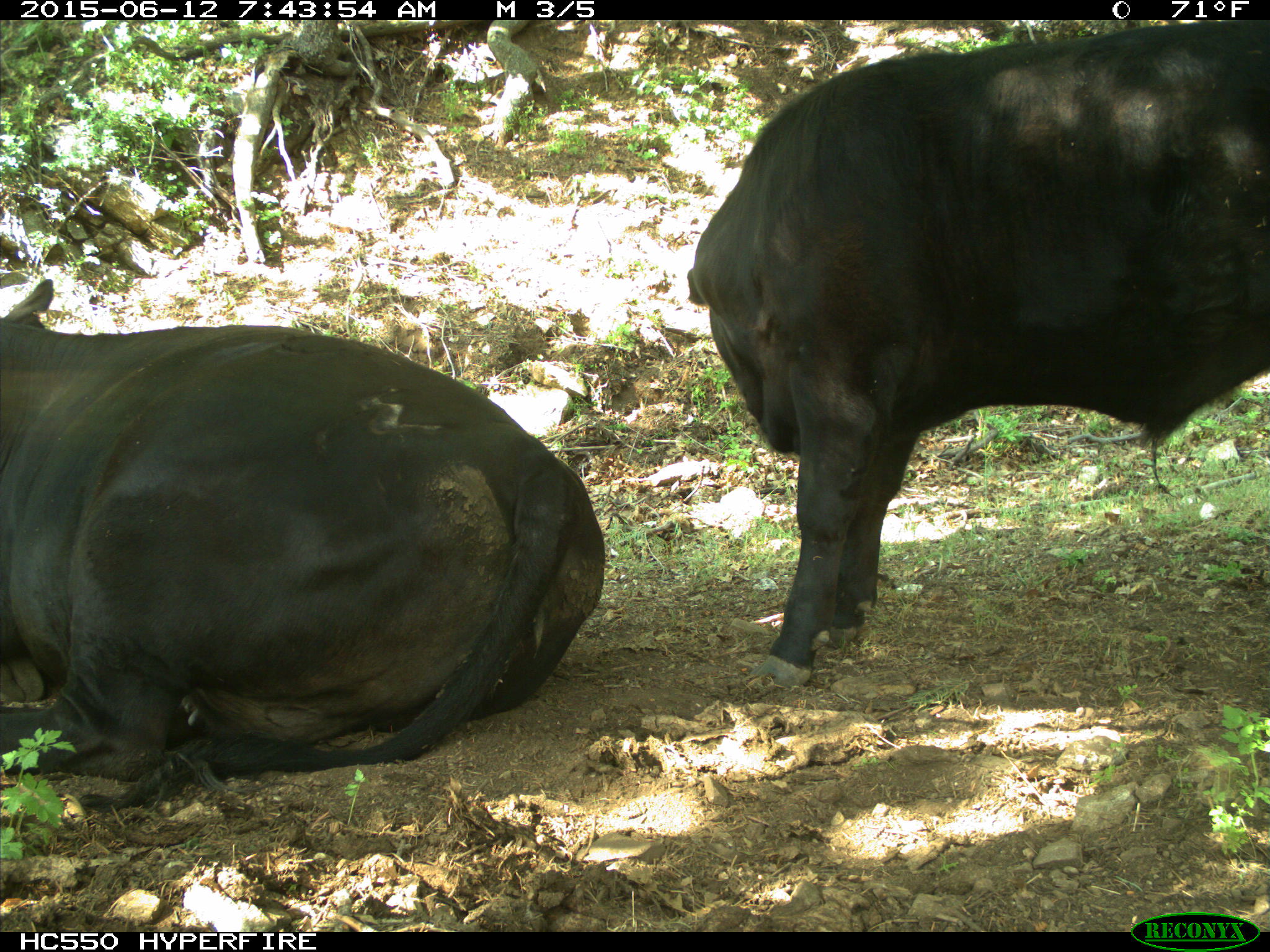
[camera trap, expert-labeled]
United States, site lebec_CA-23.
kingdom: Animalia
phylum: Chordata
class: Mammalia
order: Artiodactyla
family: Bovidae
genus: Bos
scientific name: Bos taurus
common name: domestic cow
Bos taurus (domestic cow).